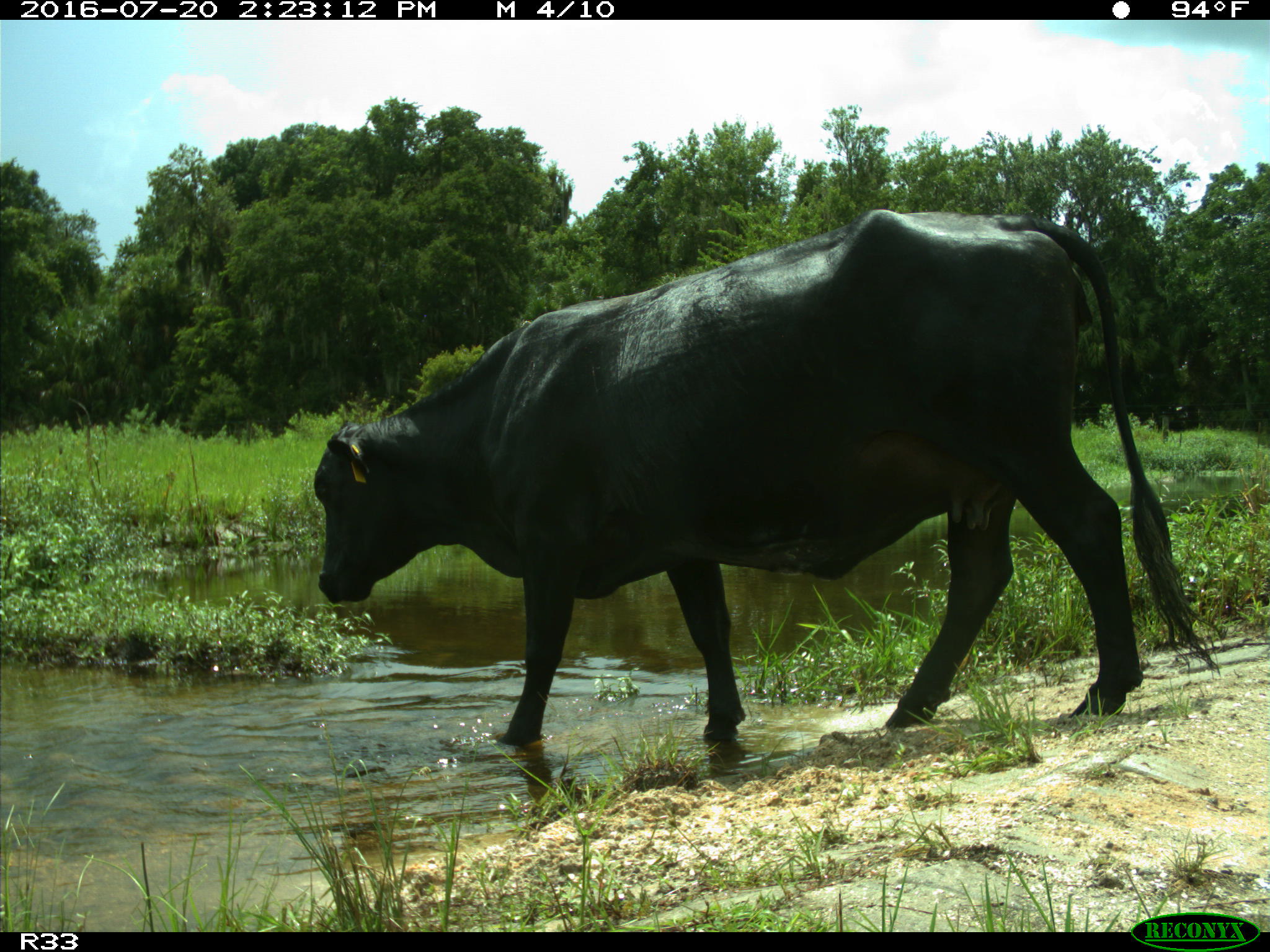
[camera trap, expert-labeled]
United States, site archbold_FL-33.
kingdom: Animalia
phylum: Chordata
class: Mammalia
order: Artiodactyla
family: Bovidae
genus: Bos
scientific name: Bos taurus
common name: domestic cow